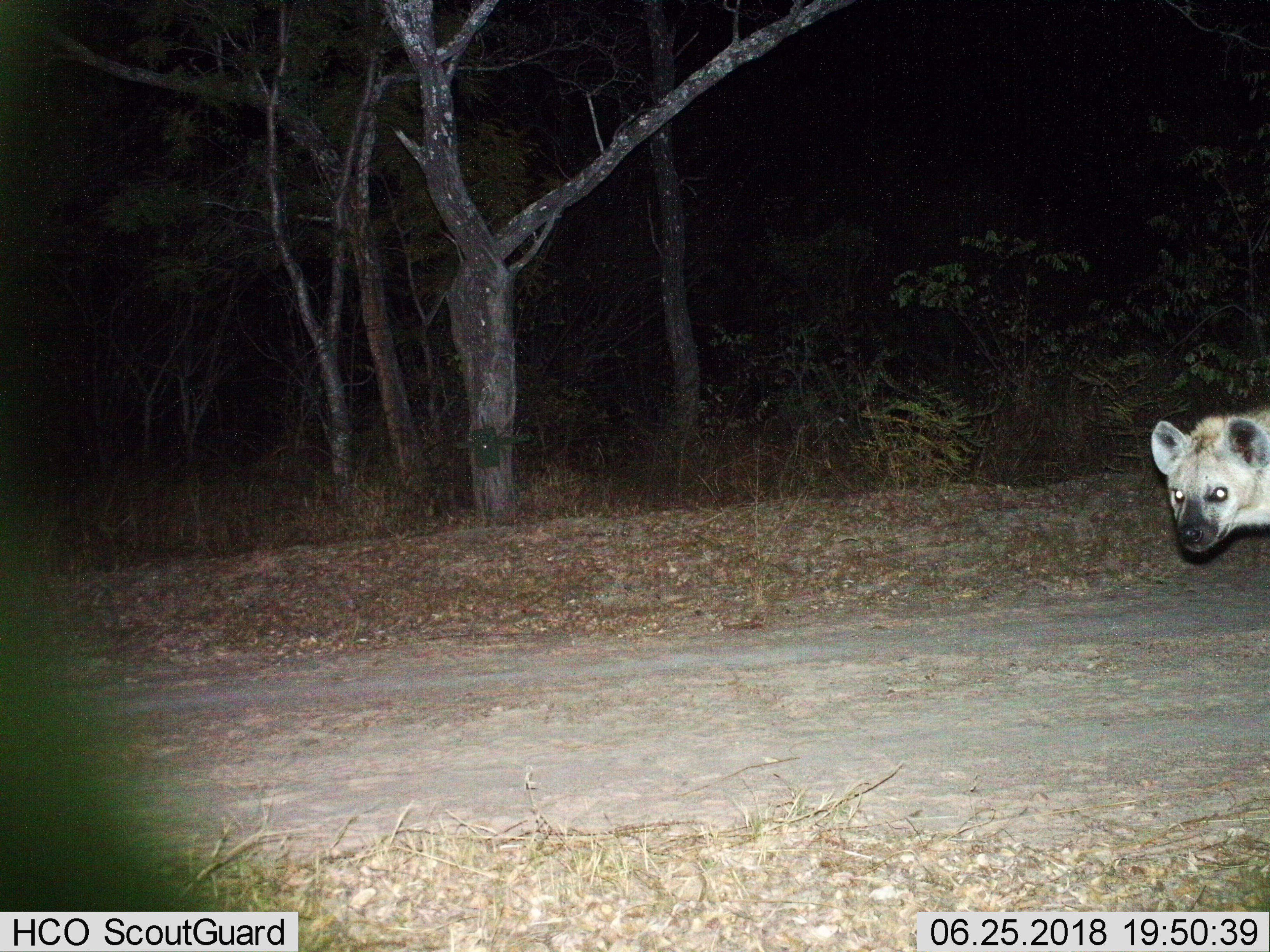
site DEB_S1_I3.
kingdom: Animalia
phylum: Chordata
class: Mammalia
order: Carnivora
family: Hyaenidae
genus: Crocuta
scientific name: Crocuta crocuta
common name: spotted hyena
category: hyenaspotted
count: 1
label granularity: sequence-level